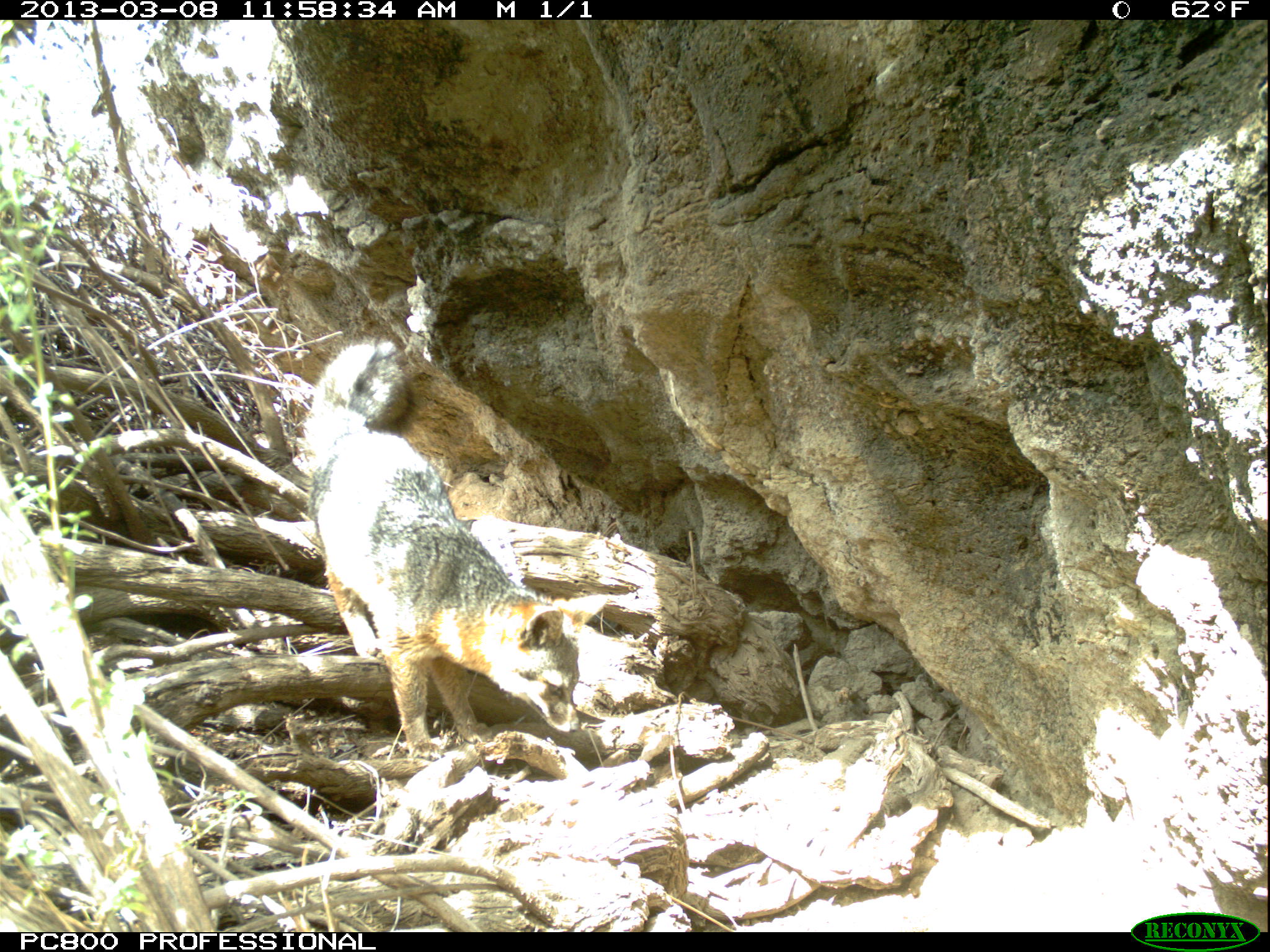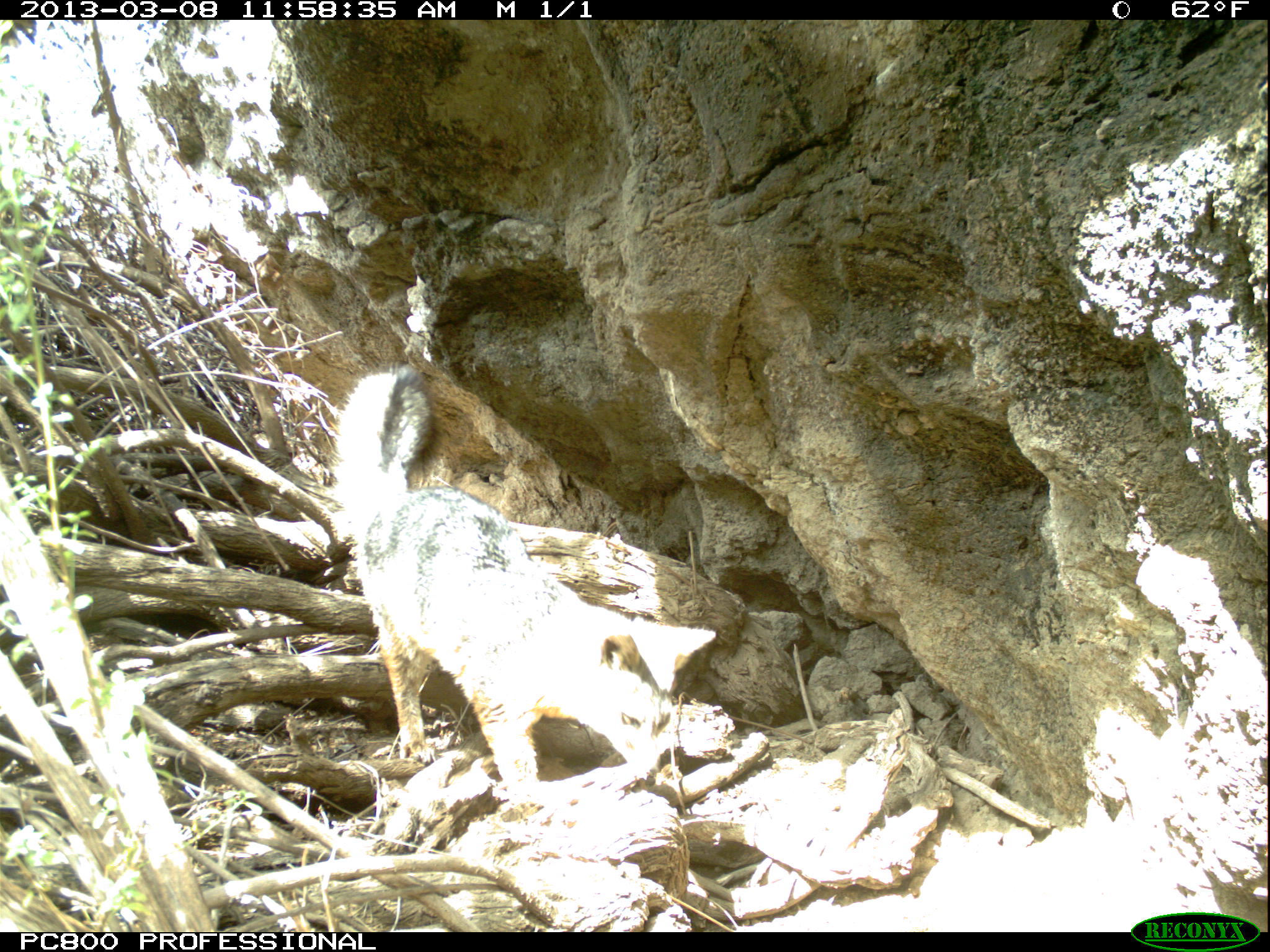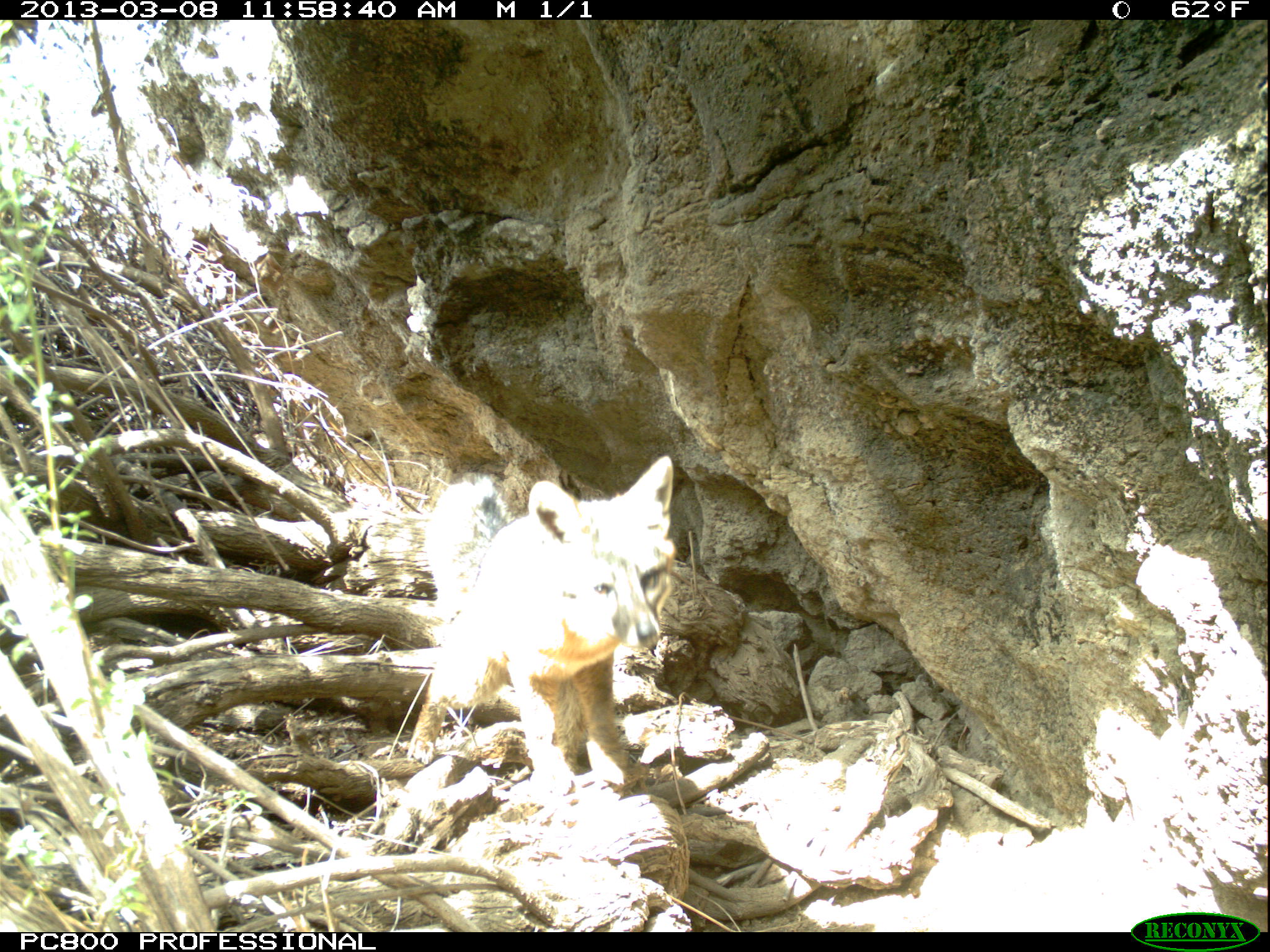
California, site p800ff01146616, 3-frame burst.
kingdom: Animalia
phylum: Chordata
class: Mammalia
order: Carnivora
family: Canidae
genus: Urocyon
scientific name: Urocyon littoralis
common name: island fox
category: fox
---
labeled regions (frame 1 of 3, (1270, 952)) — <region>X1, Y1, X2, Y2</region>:
fox: <region>296, 337, 610, 762</region>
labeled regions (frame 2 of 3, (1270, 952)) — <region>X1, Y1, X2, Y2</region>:
fox: <region>330, 362, 719, 811</region>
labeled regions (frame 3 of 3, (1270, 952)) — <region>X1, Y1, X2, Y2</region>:
fox: <region>406, 456, 675, 795</region>